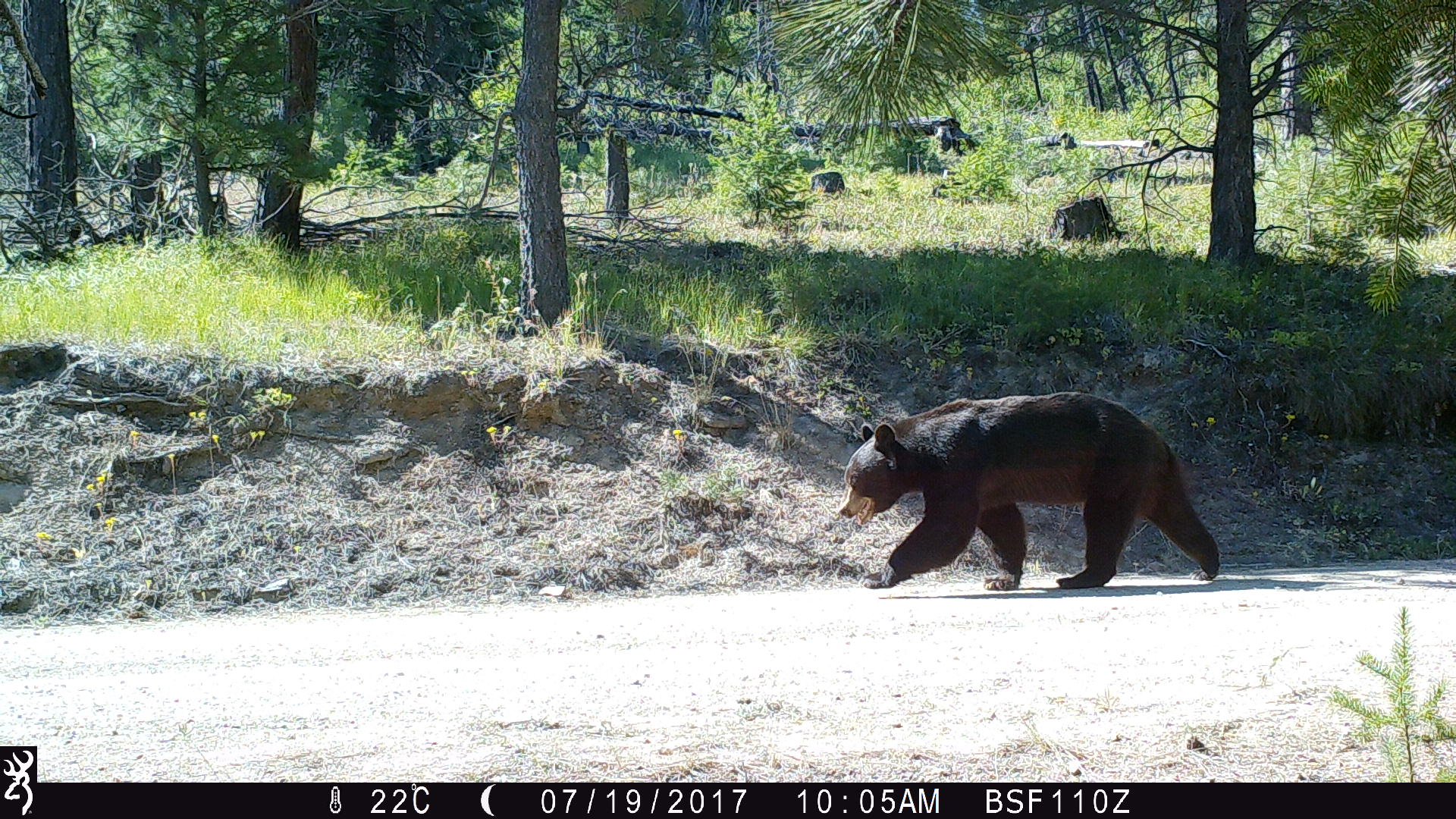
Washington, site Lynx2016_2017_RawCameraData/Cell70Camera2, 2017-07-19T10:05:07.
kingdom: Animalia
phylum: Chordata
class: Mammalia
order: Carnivora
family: Ursidae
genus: Ursus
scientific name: Ursus americanus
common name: american black bear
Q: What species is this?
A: Ursus americanus (american black bear).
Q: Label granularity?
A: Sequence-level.